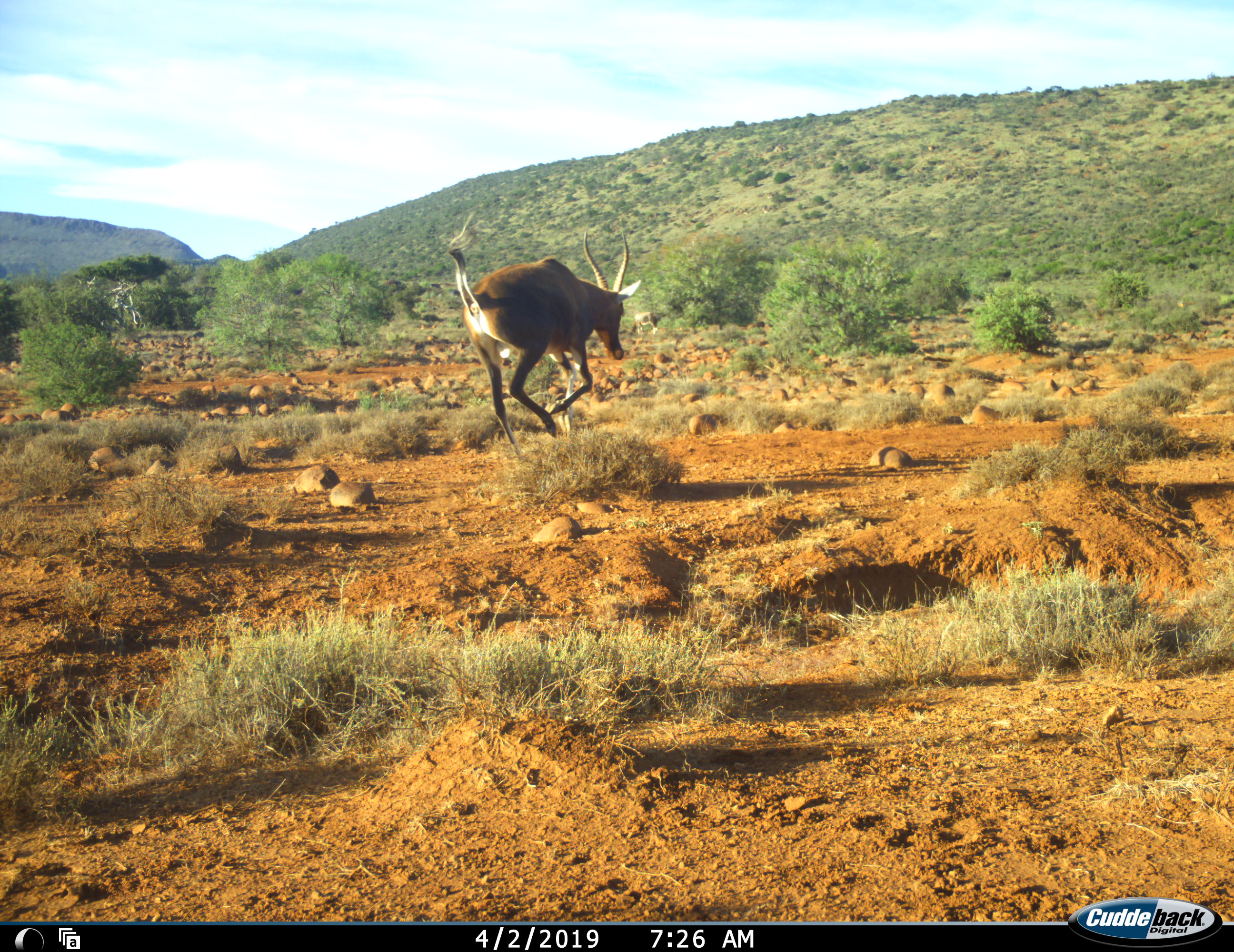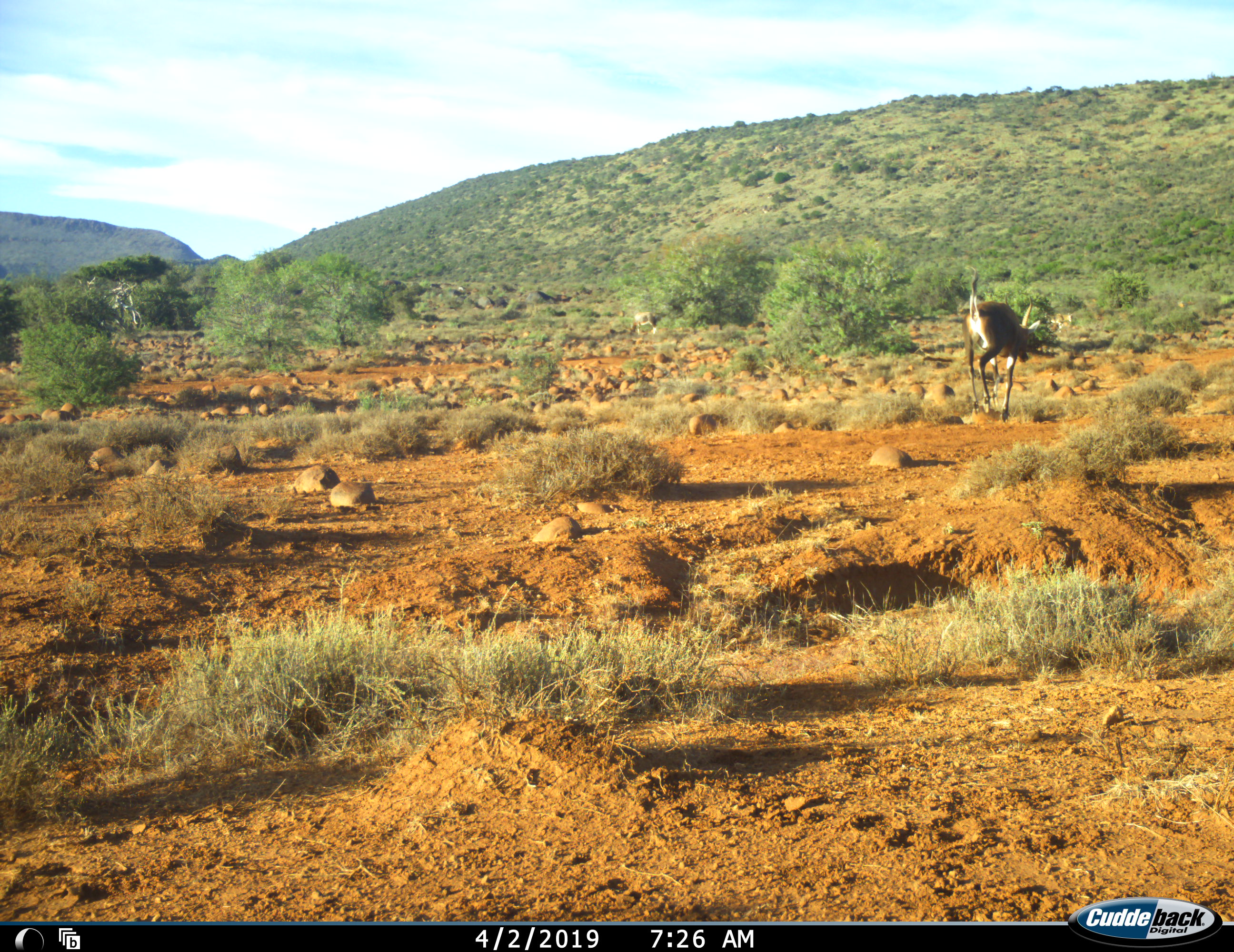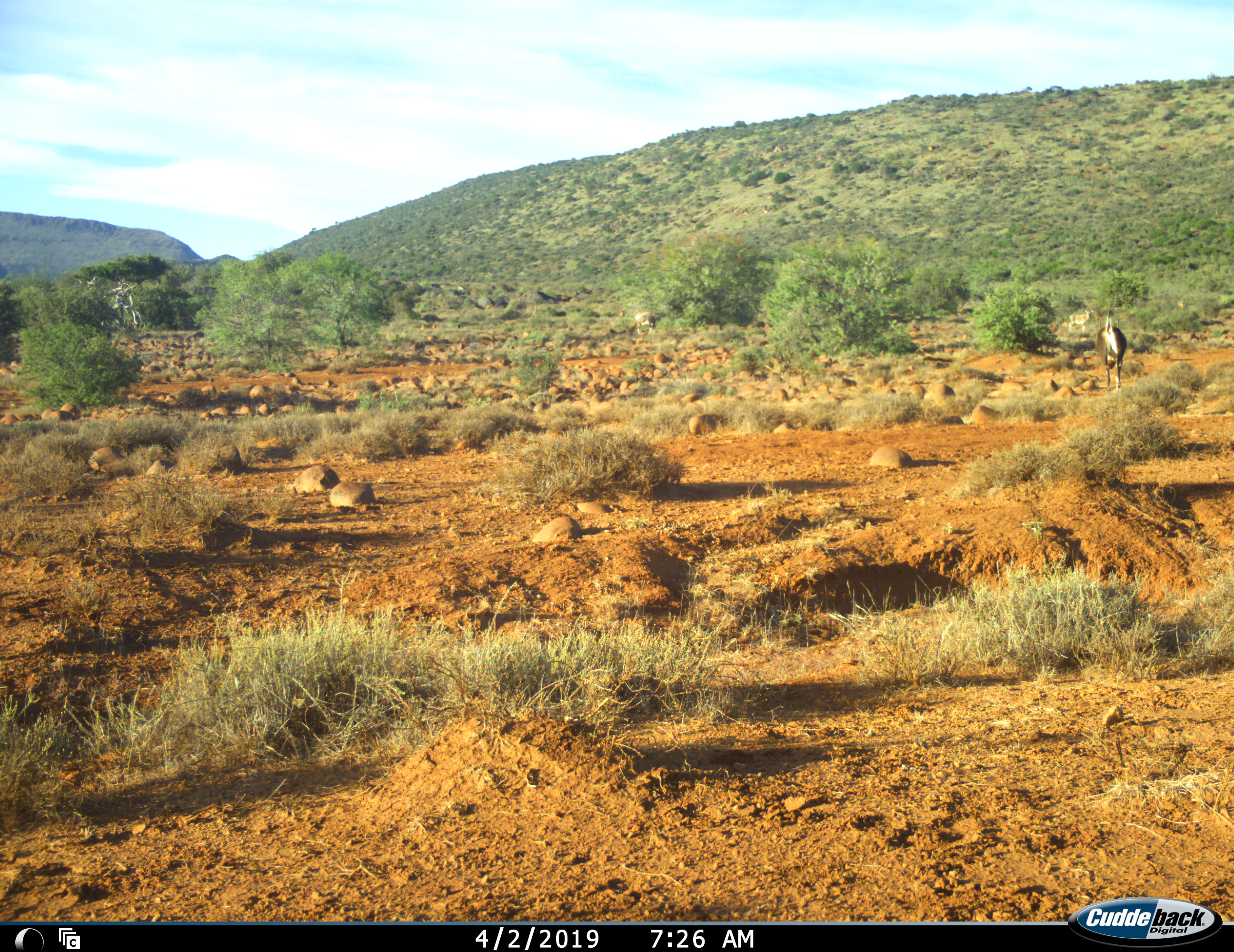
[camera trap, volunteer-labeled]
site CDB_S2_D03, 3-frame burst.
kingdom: Animalia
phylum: Chordata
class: Mammalia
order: Artiodactyla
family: Bovidae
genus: Damaliscus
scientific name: Damaliscus pygargus phillipsi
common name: blesbok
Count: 1.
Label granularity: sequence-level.